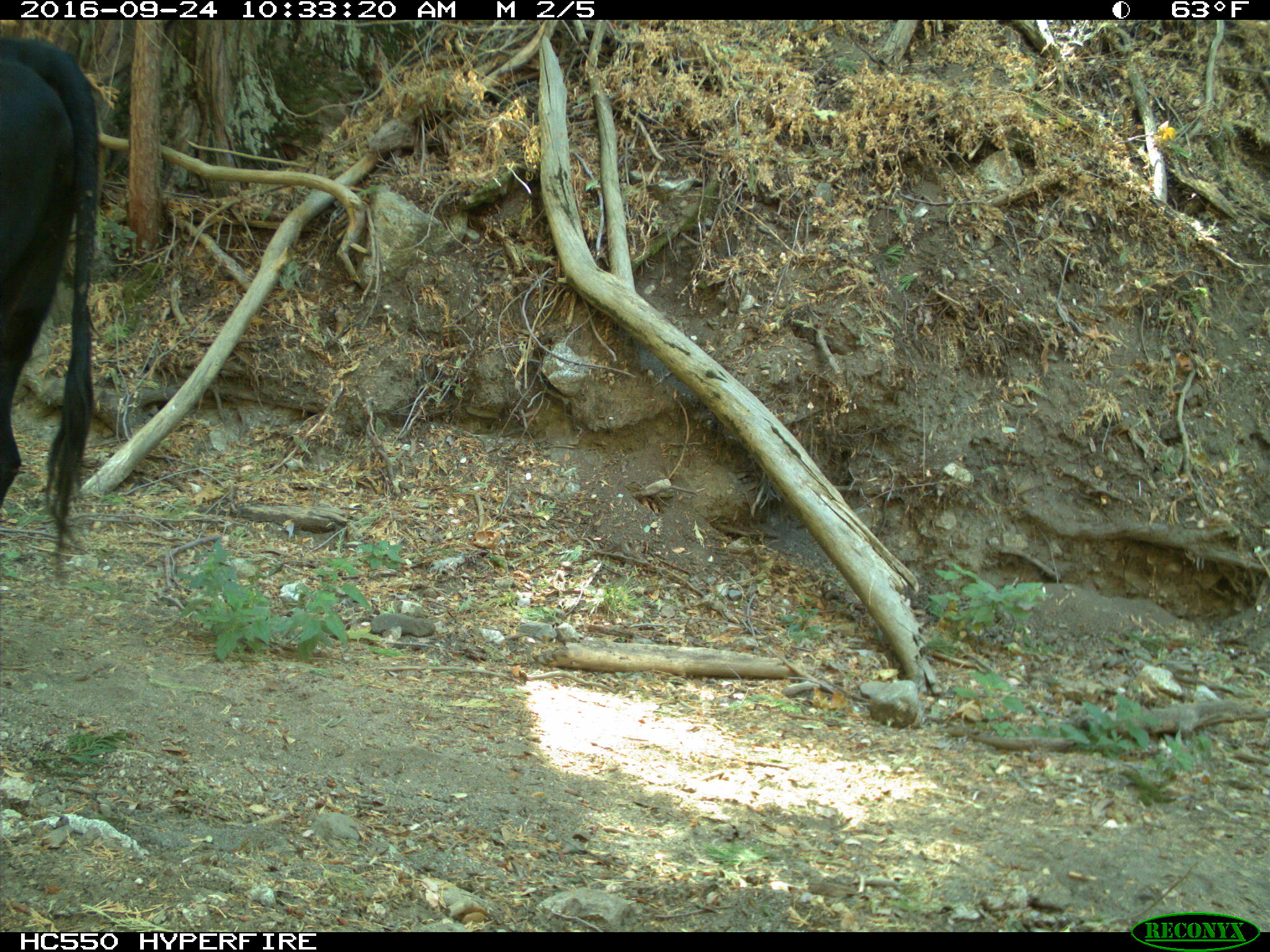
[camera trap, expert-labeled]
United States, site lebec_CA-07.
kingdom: Animalia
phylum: Chordata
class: Mammalia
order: Artiodactyla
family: Bovidae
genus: Bos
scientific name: Bos taurus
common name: domestic cow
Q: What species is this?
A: Bos taurus (domestic cow).